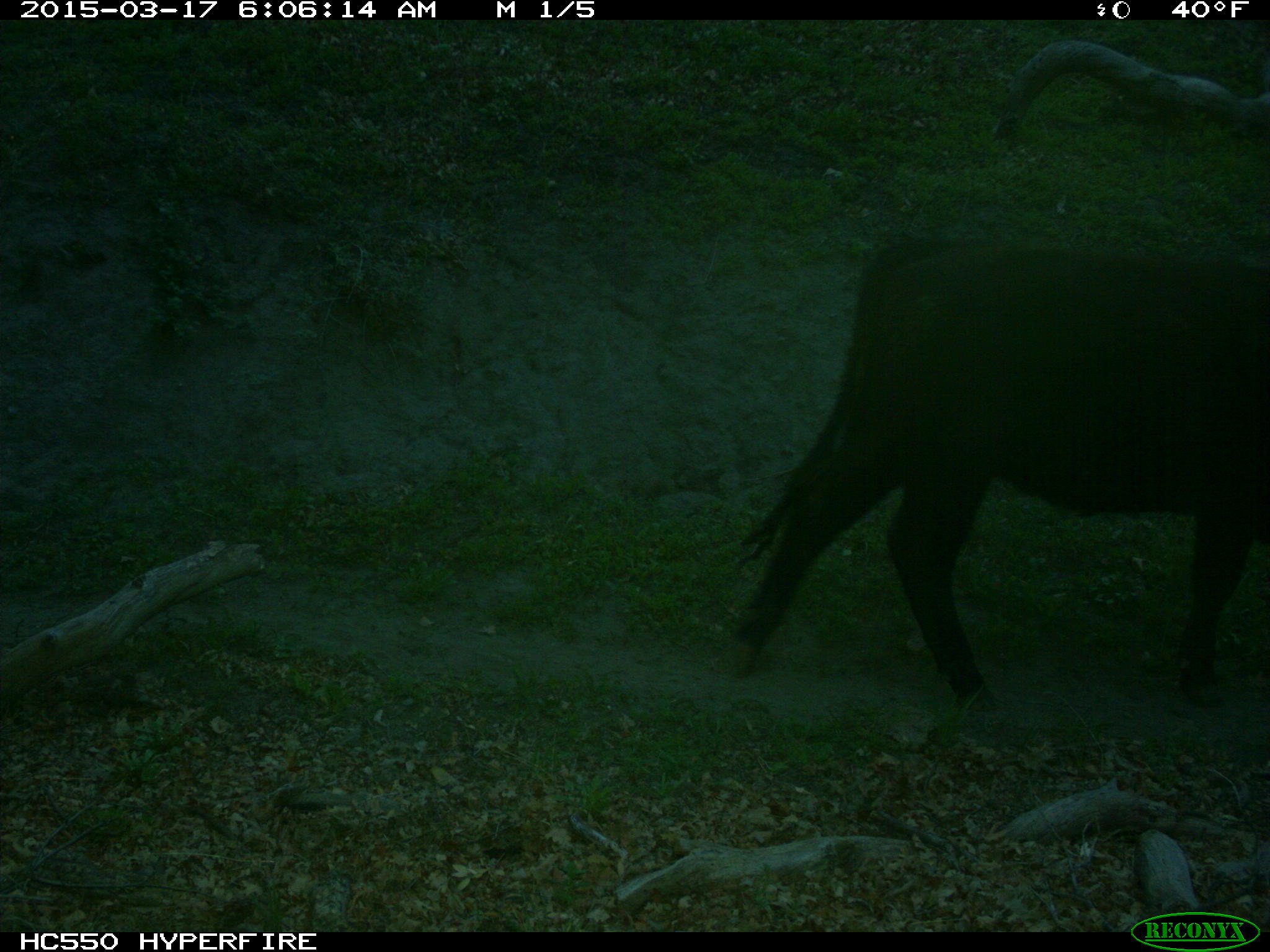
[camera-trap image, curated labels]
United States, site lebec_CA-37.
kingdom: Animalia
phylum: Chordata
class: Mammalia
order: Artiodactyla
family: Bovidae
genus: Bos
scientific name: Bos taurus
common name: domestic cow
Bos taurus (domestic cow).